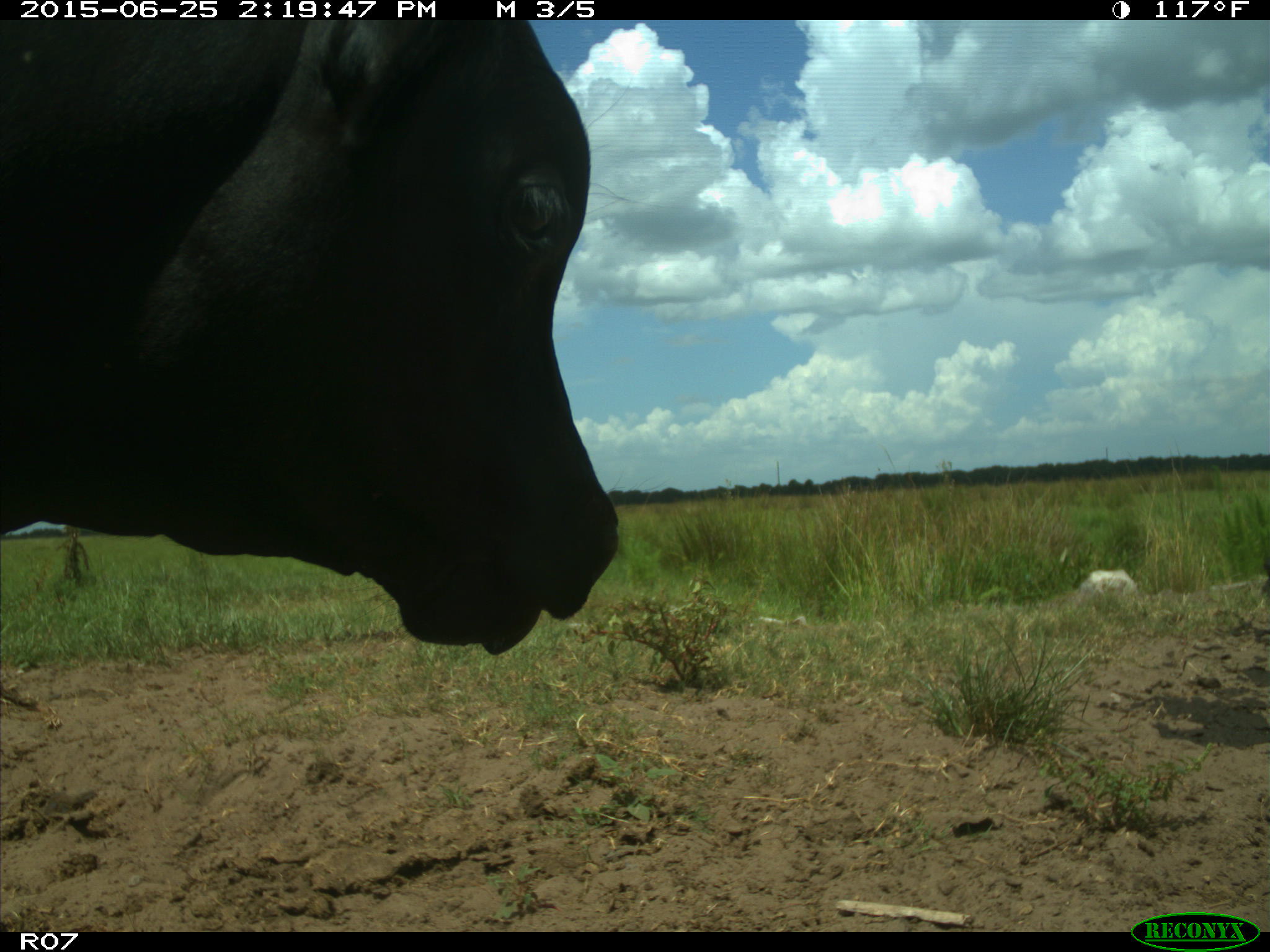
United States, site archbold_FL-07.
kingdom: Animalia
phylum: Chordata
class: Mammalia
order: Artiodactyla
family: Bovidae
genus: Bos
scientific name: Bos taurus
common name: domestic cow